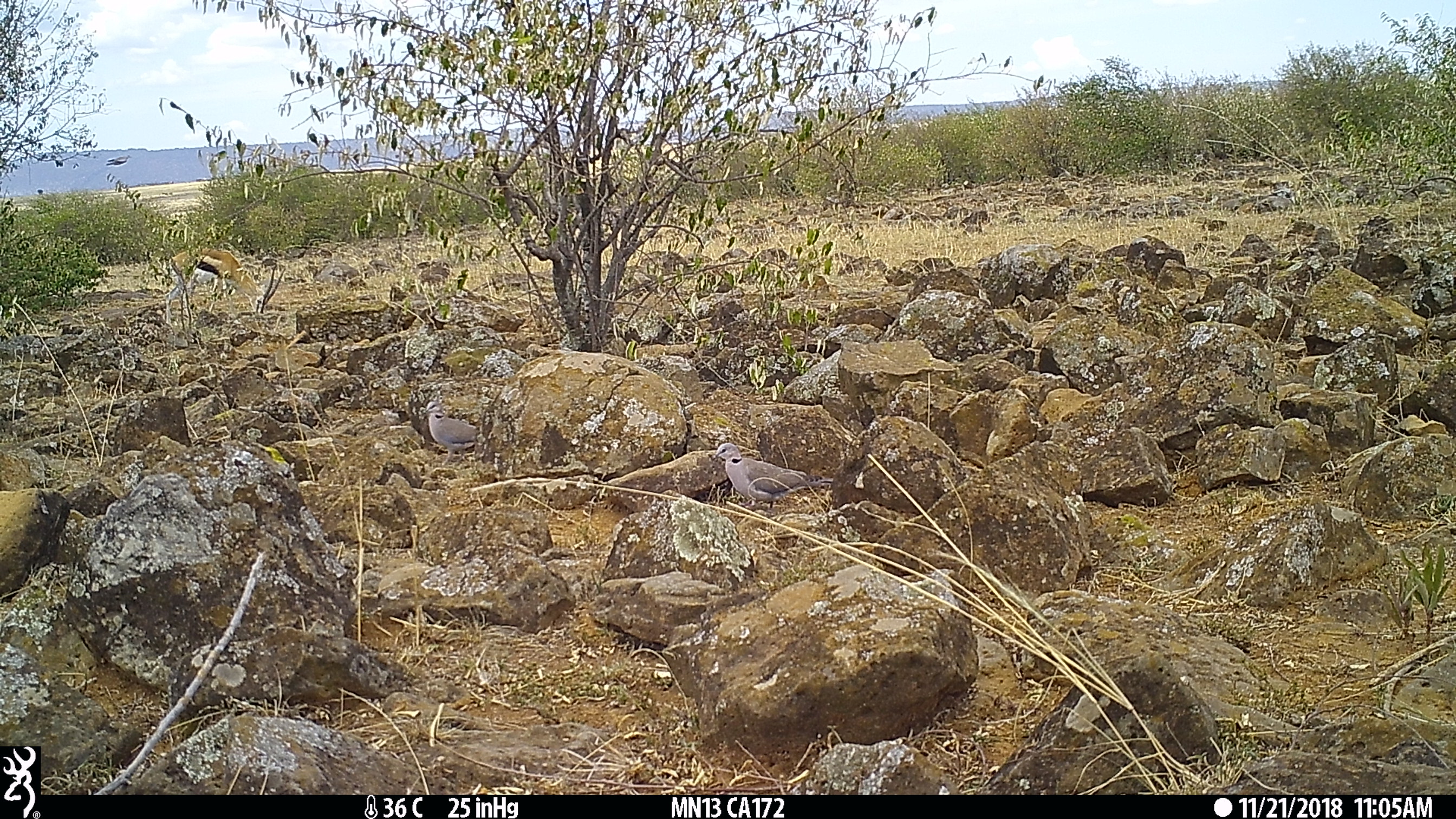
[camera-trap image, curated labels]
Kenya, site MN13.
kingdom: Animalia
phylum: Chordata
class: Mammalia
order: Artiodactyla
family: Bovidae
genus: Eudorcas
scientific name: Eudorcas thomsonii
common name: thomon's gazelle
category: gazelle thomsons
Gazelle thomsons (thomon's gazelle) (Eudorcas thomsonii).